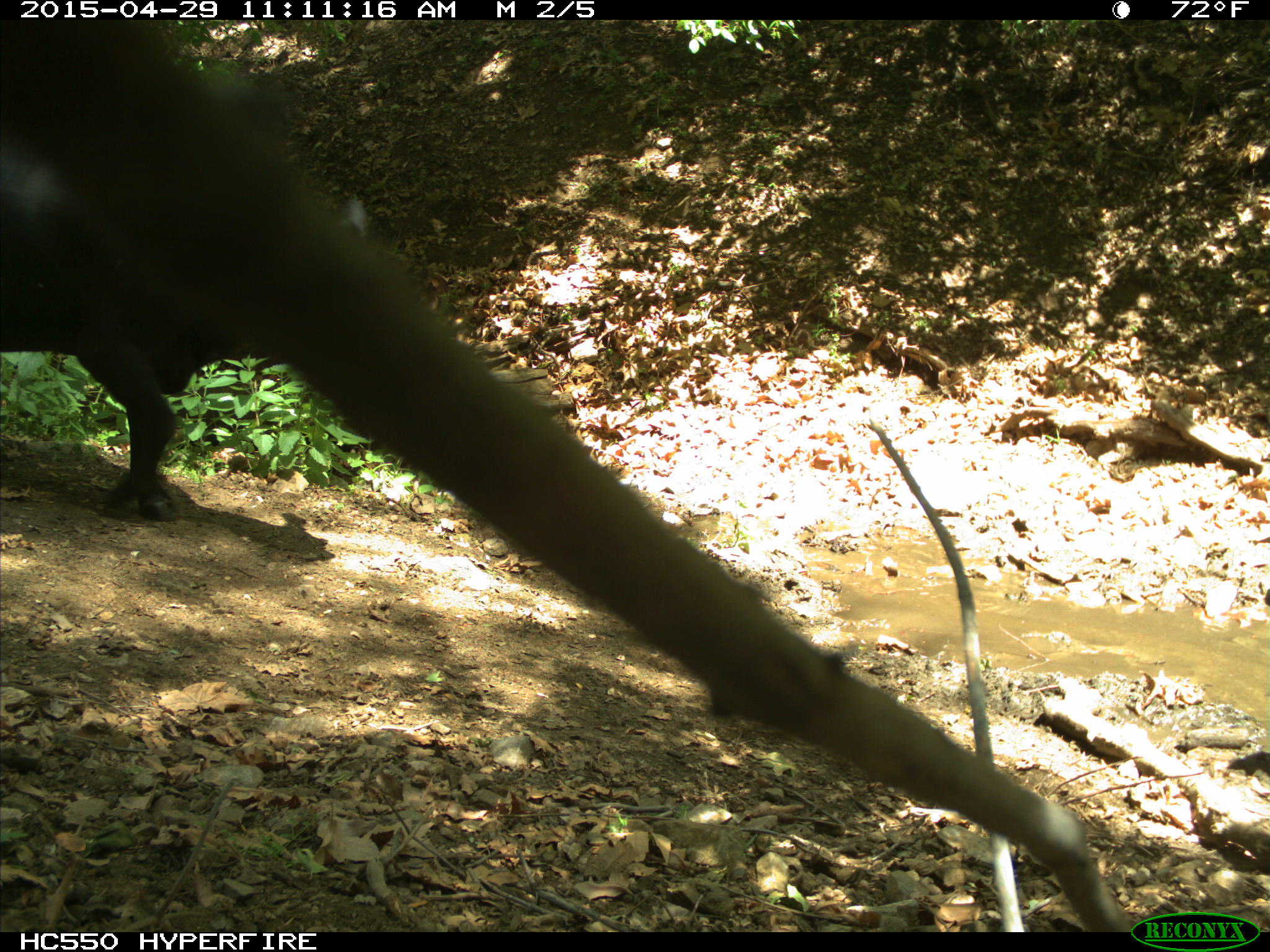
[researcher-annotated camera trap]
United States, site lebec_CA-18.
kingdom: Animalia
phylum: Chordata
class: Mammalia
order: Artiodactyla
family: Bovidae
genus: Bos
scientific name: Bos taurus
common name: domestic cow